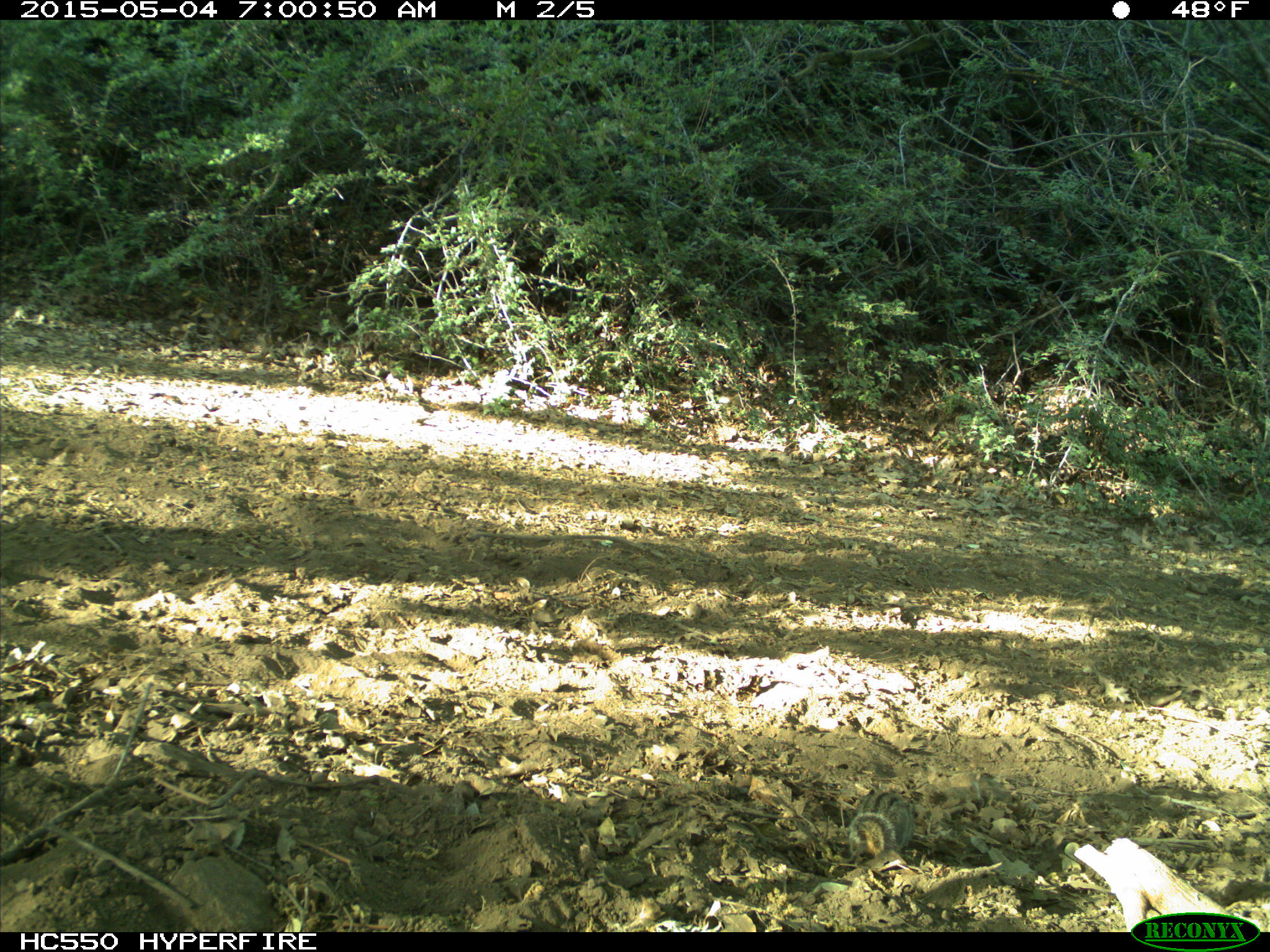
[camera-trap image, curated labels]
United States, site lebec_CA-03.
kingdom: Animalia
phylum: Chordata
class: Mammalia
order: Rodentia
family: Sciuridae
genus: Tamias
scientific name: Tamias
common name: chipmunk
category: unidentified chipmunk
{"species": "unidentified chipmunk (chipmunk) (Tamias)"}